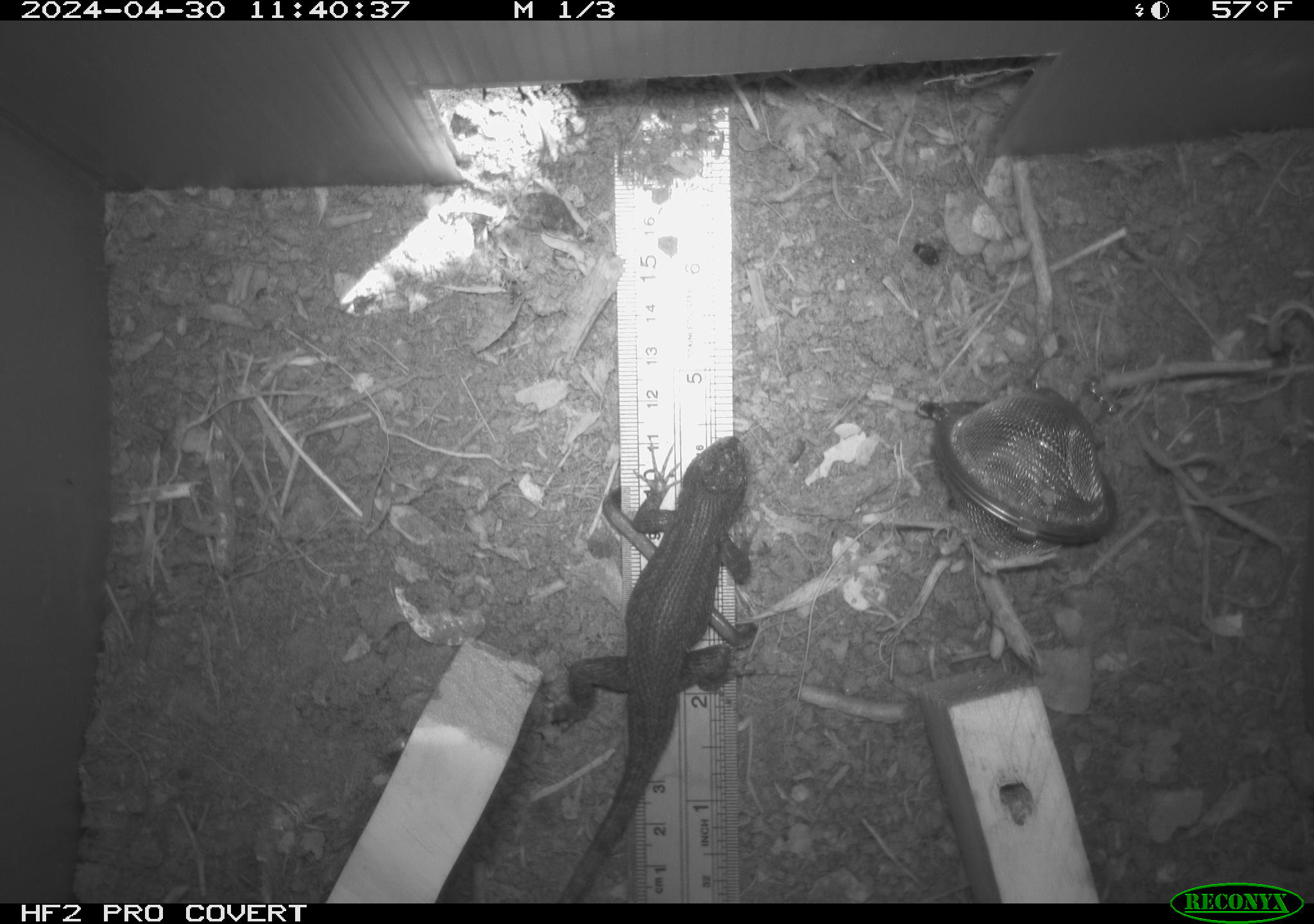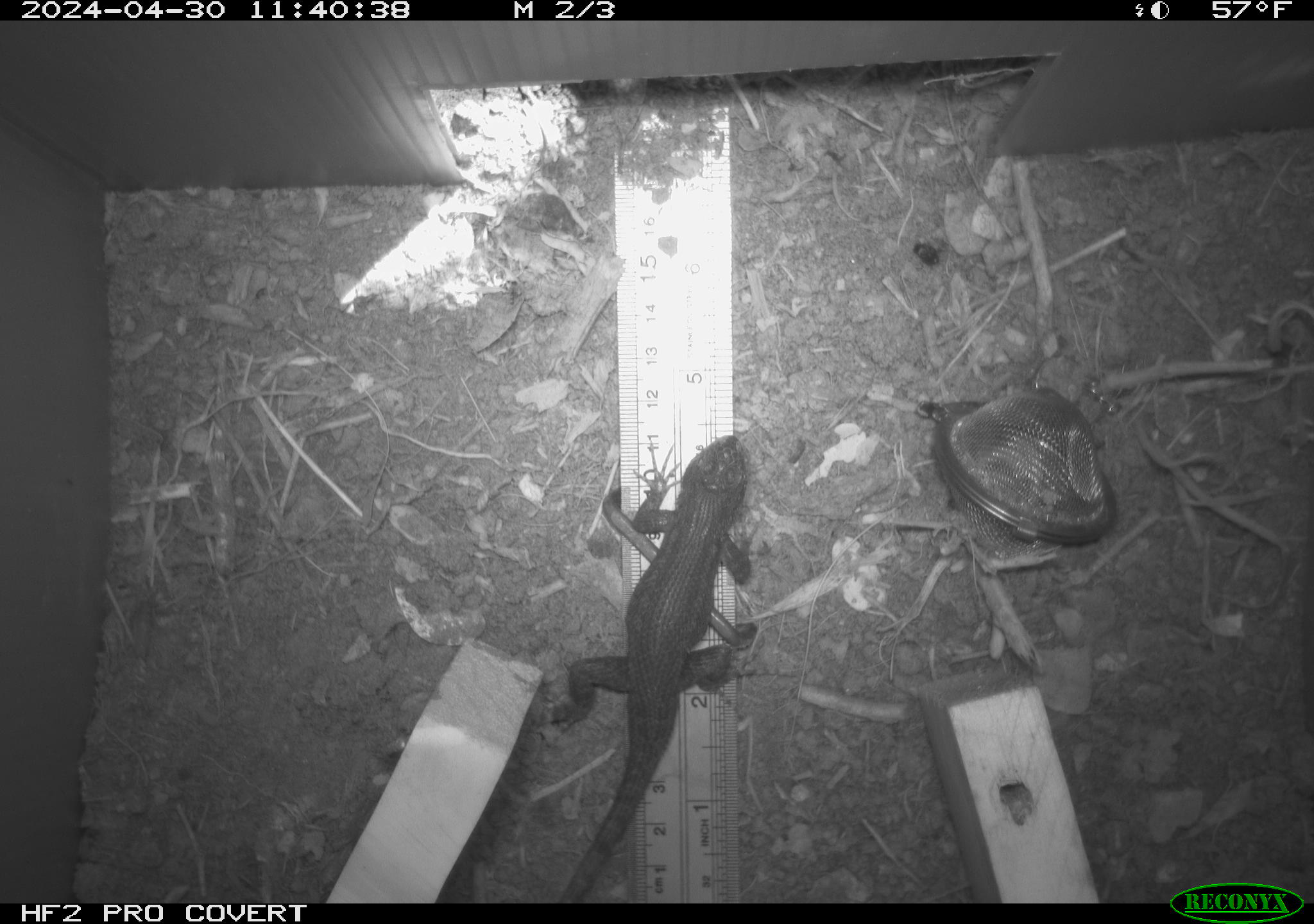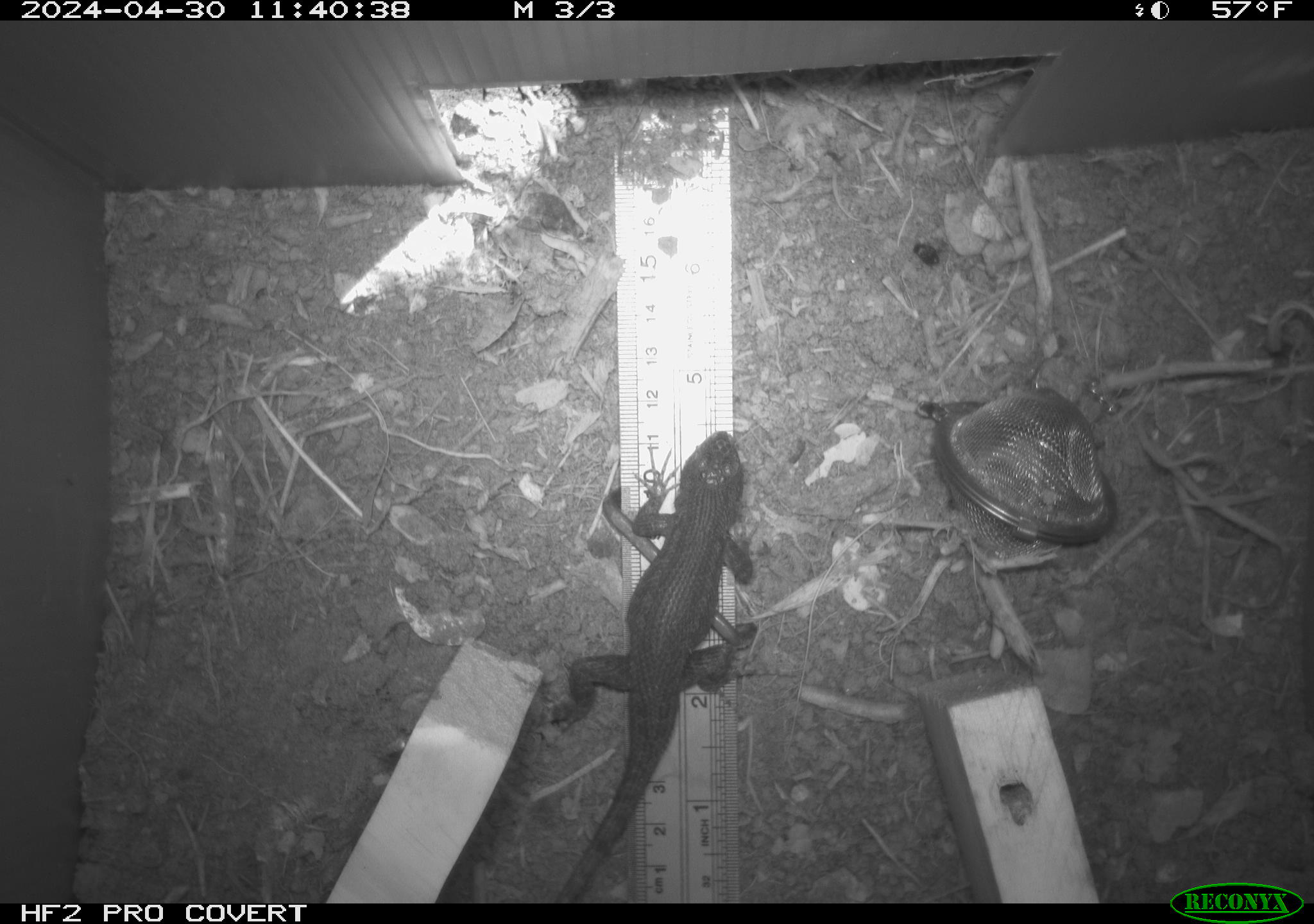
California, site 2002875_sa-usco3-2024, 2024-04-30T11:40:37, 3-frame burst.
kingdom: Animalia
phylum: Chordata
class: Reptilia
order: Squamata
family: Phrynosomatidae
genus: Sceloporus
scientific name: Sceloporus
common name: spiny lizards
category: sceloporus species